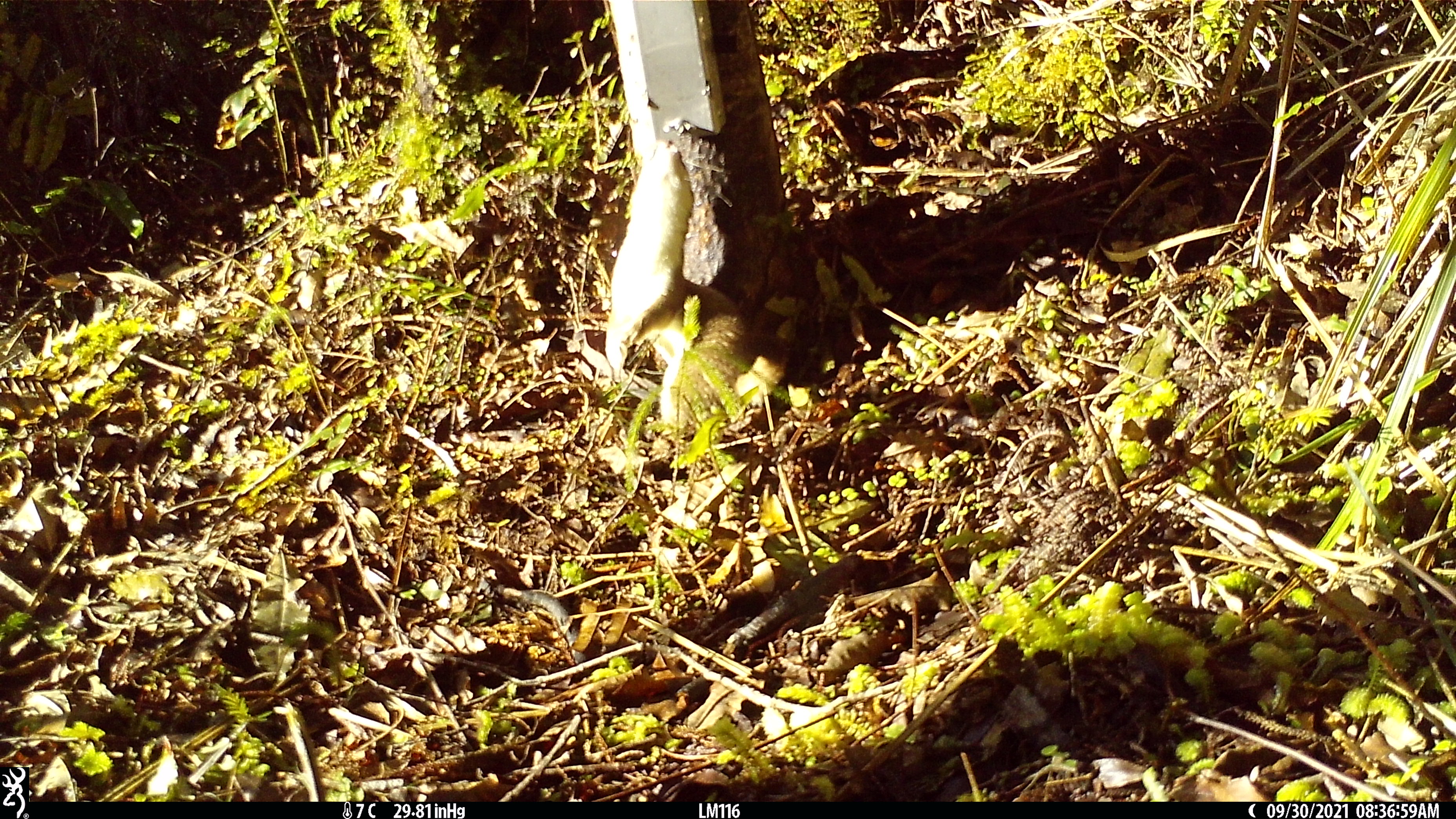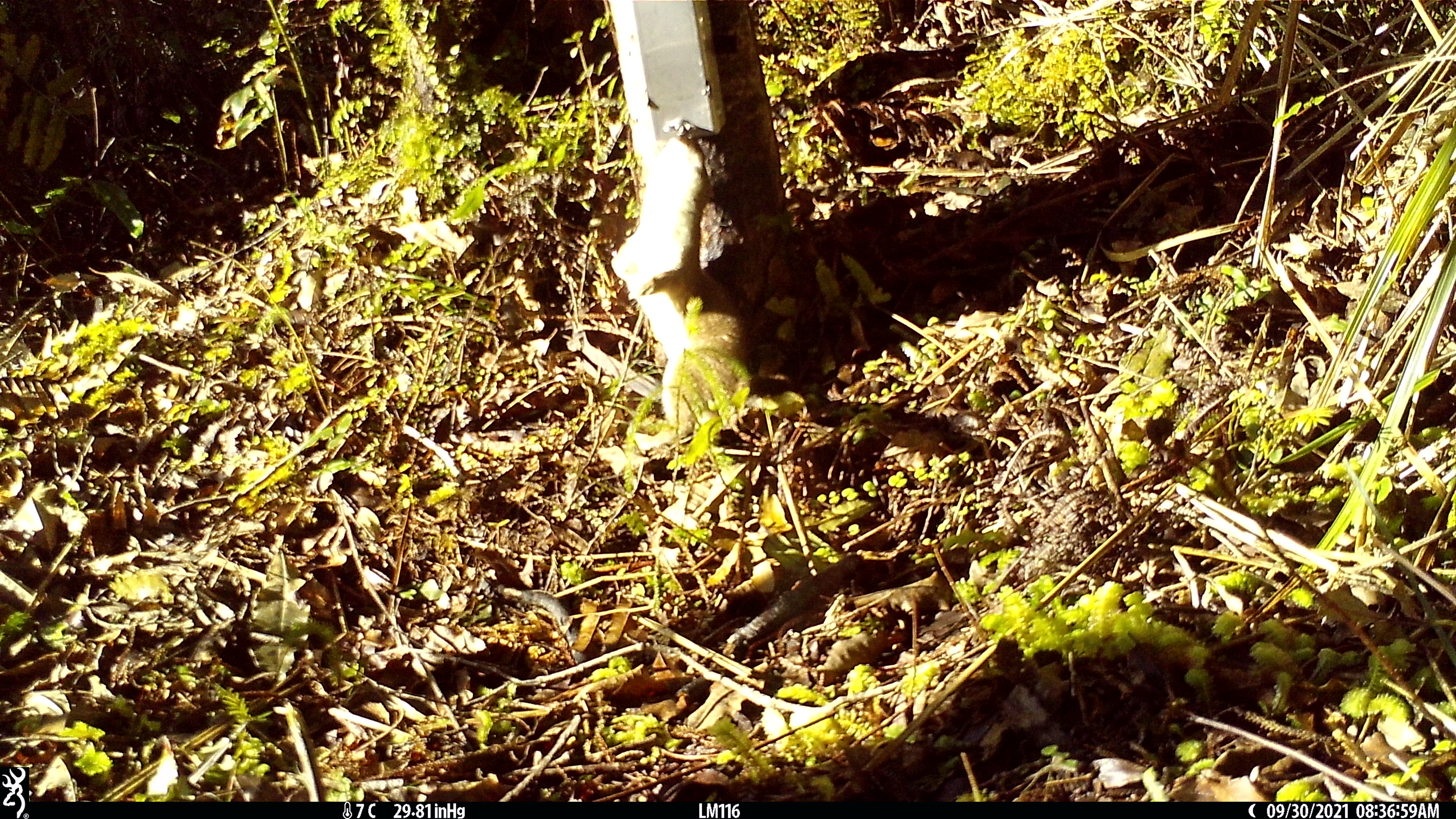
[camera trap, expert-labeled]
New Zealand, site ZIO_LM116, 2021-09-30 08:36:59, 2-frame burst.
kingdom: Animalia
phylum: Chordata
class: Mammalia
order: Carnivora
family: Mustelidae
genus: Mustela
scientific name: Mustela erminea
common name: stoat